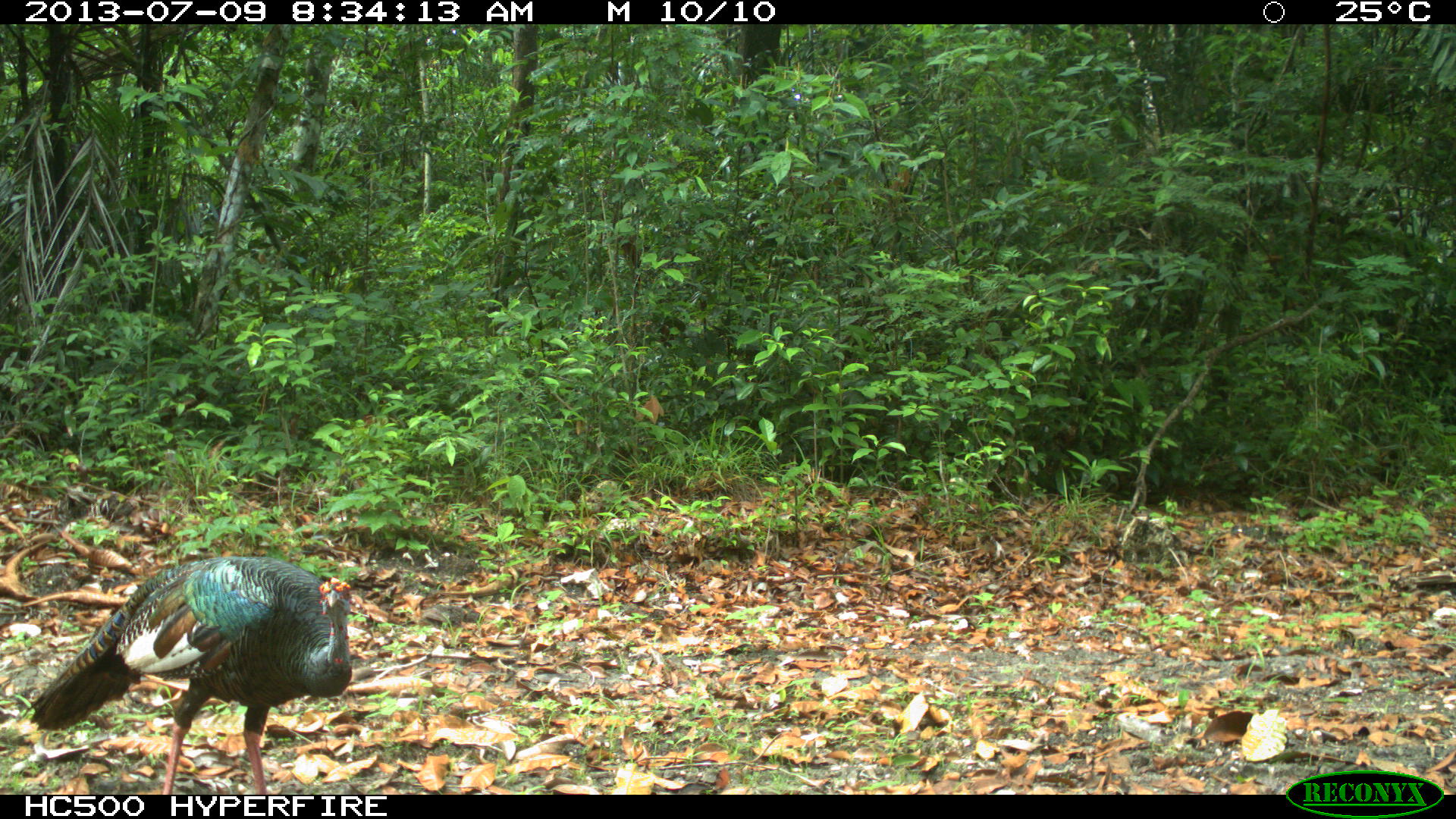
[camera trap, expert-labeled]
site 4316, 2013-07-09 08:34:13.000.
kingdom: Animalia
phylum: Chordata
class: Aves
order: Galliformes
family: Phasianidae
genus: Meleagris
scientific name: Meleagris ocellata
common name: ocellated turkey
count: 1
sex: male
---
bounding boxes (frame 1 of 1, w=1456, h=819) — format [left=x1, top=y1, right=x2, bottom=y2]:
meleagris ocellata: [left=28, top=551, right=352, bottom=795]